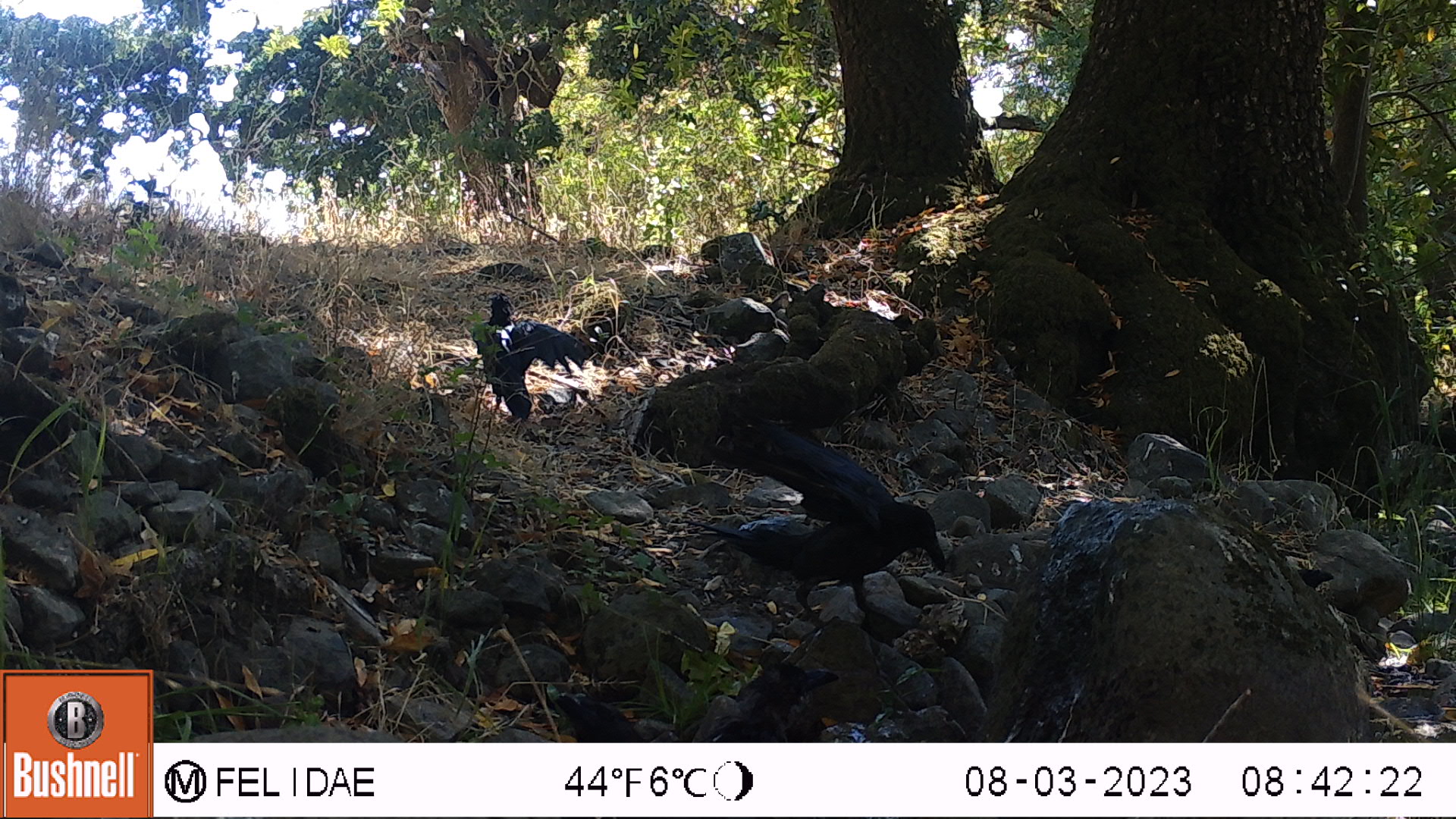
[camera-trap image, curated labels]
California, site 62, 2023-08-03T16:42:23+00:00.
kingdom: Animalia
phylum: Chordata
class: Aves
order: Passeriformes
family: Corvidae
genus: Corvus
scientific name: Corvus brachyrhynchos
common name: american crow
American crow (Corvus brachyrhynchos).